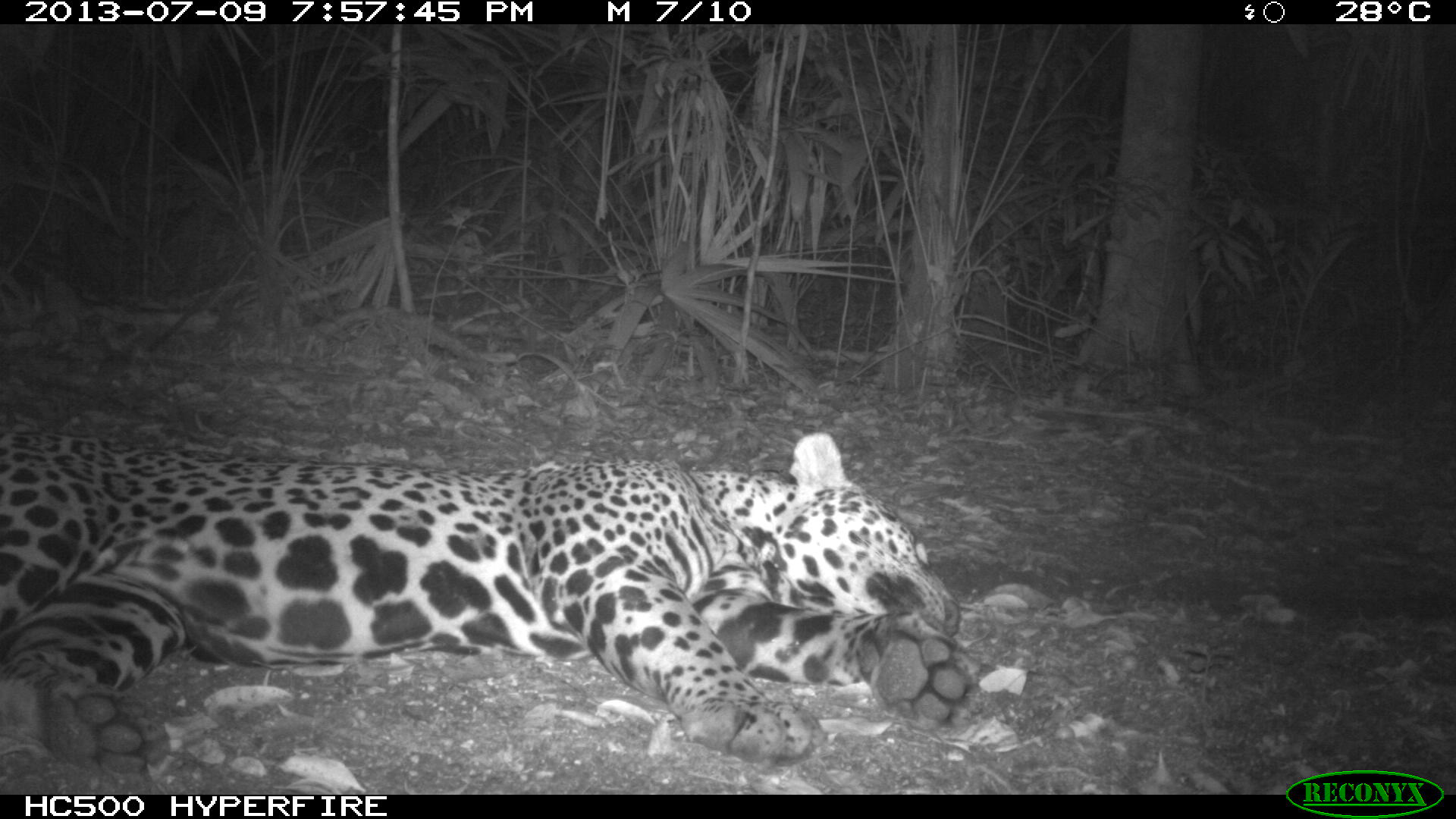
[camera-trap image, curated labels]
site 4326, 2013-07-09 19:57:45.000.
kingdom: Animalia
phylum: Chordata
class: Mammalia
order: Carnivora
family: Felidae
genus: Panthera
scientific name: Panthera onca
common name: jaguar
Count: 1.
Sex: male.